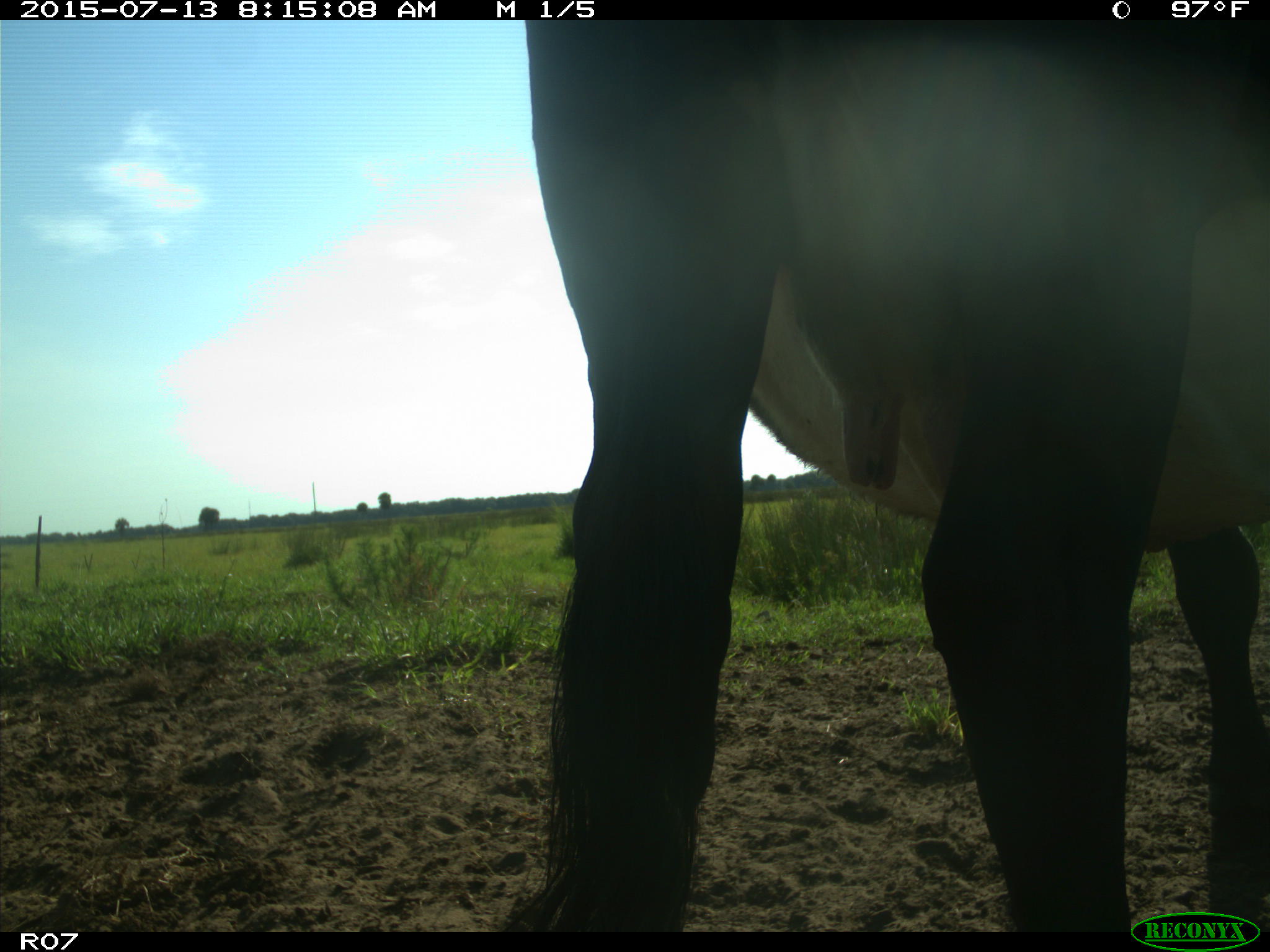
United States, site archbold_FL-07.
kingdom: Animalia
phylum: Chordata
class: Mammalia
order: Artiodactyla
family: Bovidae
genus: Bos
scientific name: Bos taurus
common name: domestic cow